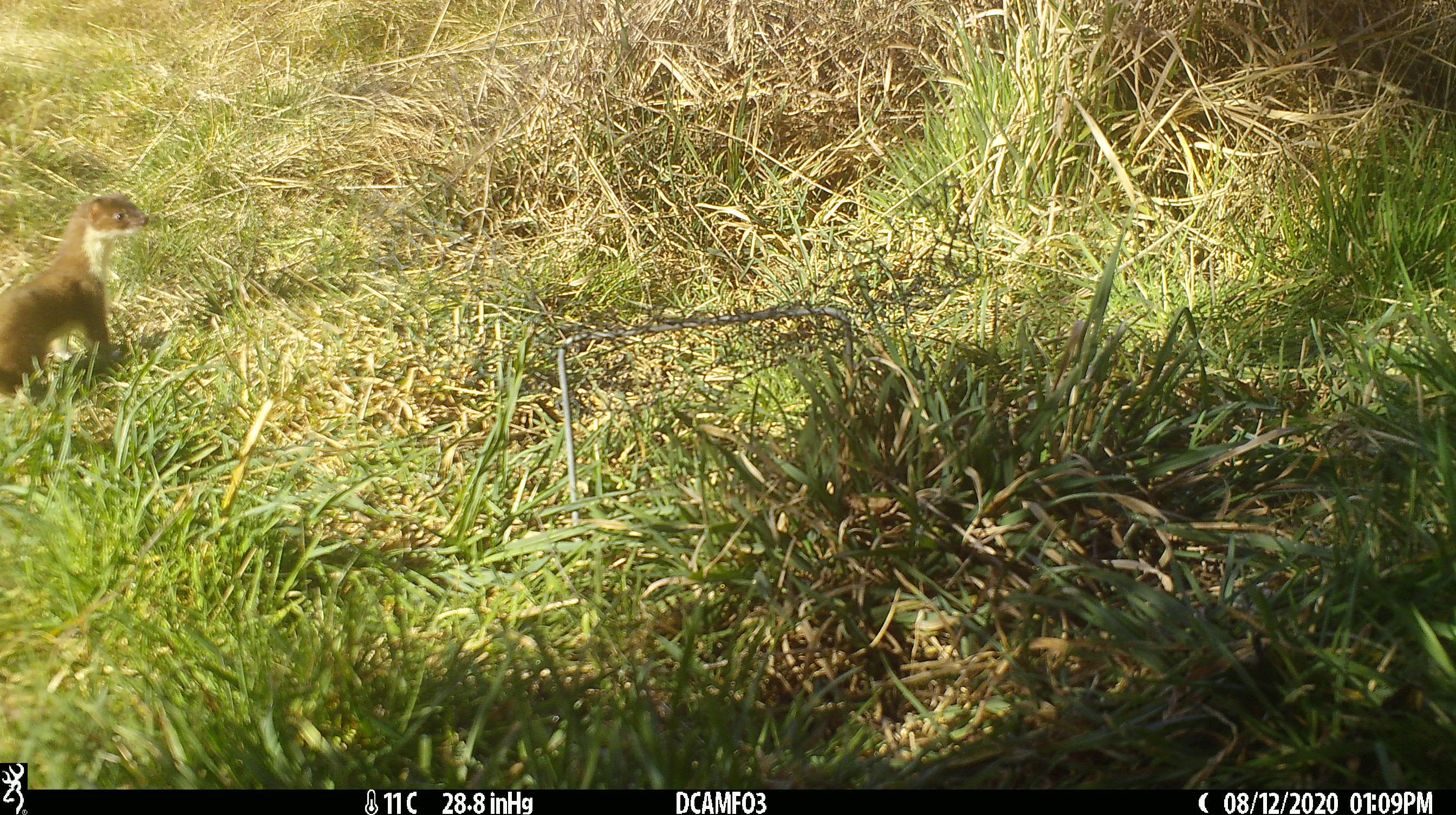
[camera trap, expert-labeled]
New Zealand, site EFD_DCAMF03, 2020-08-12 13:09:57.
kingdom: Animalia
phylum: Chordata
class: Mammalia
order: Carnivora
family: Mustelidae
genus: Mustela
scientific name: Mustela erminea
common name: stoat